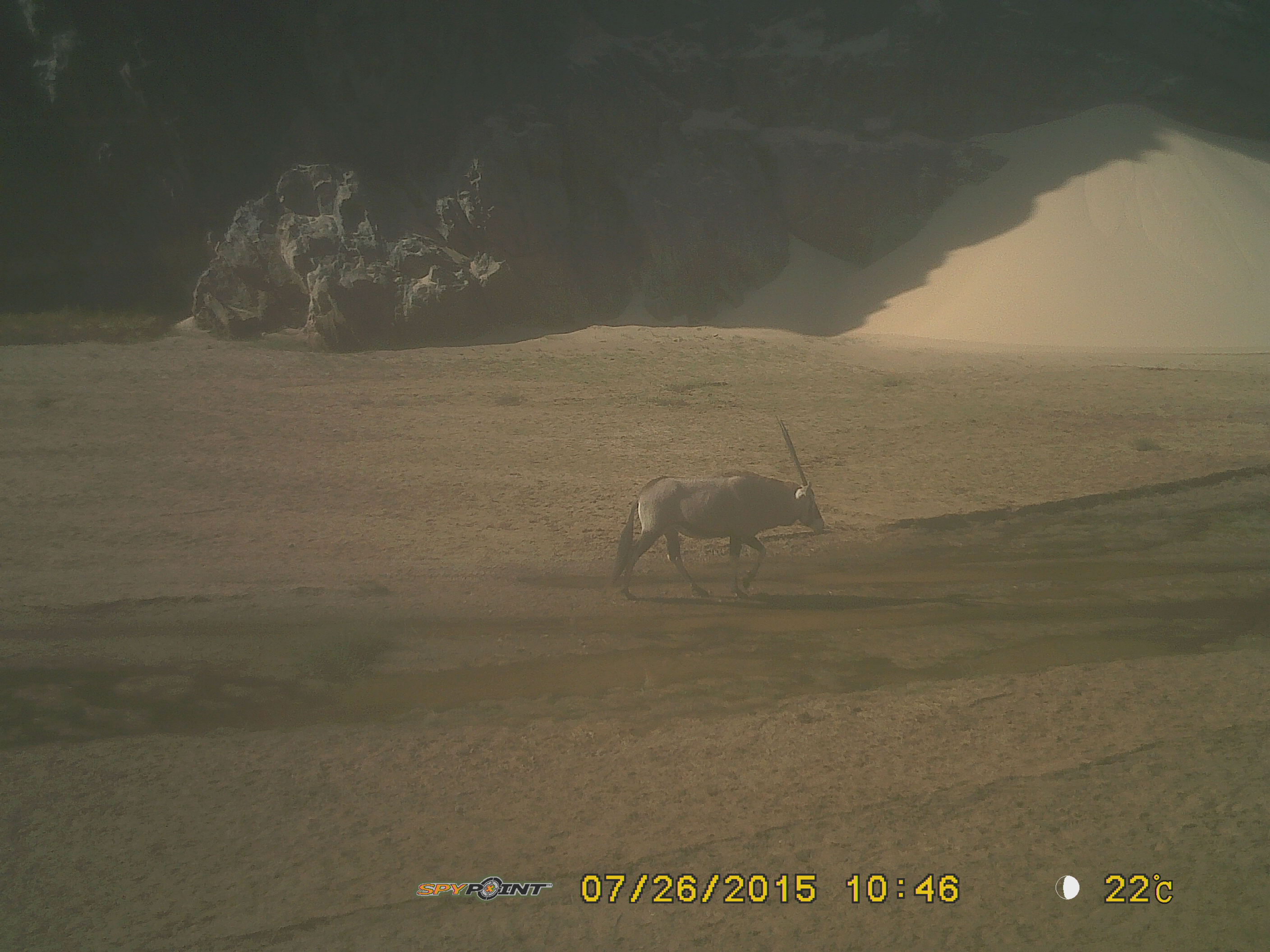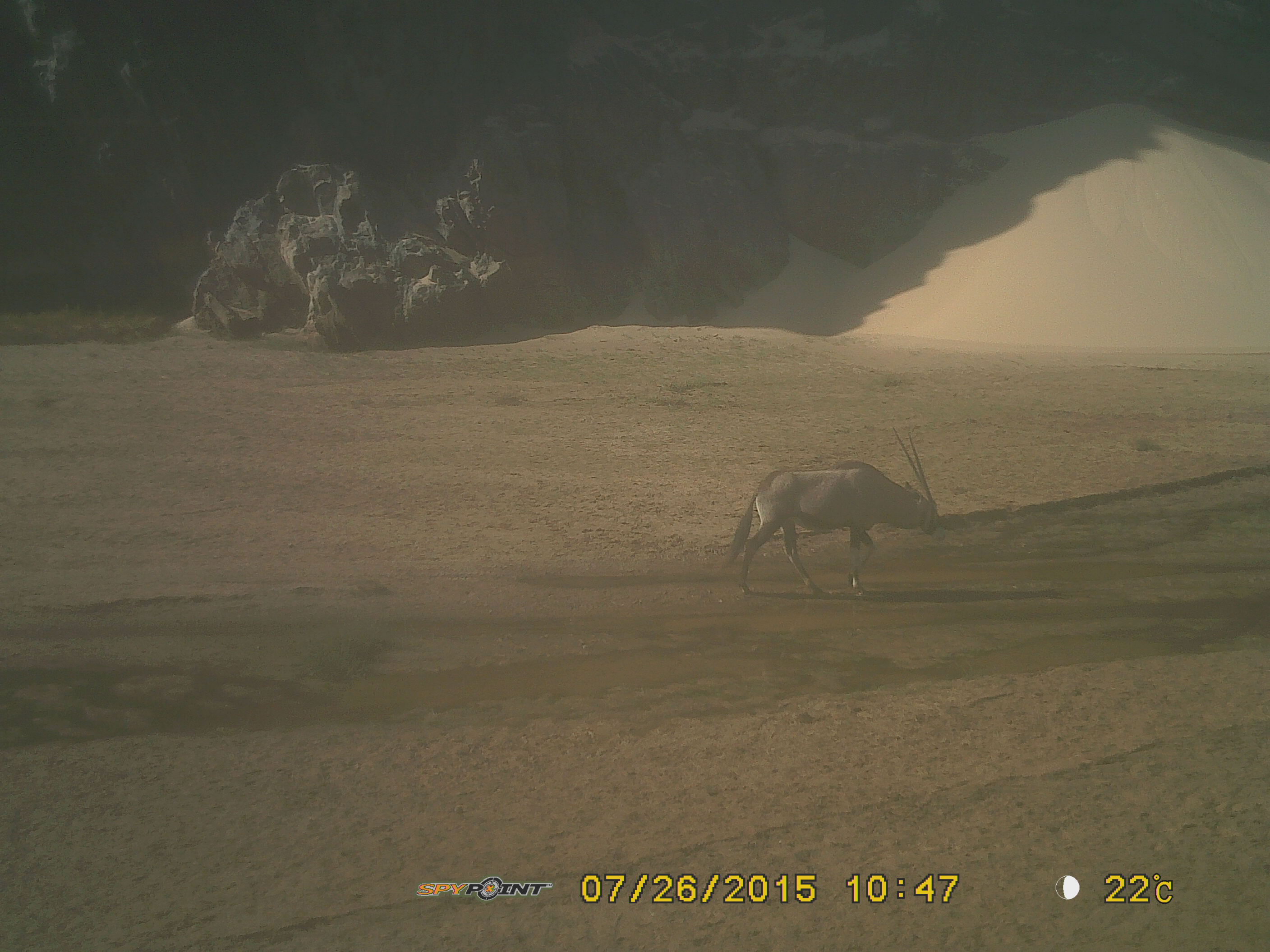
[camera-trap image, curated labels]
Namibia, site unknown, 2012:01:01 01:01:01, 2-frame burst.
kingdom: Animalia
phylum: Chordata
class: Mammalia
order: Artiodactyla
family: Bovidae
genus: Oryx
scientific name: Oryx gazella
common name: gemsbok